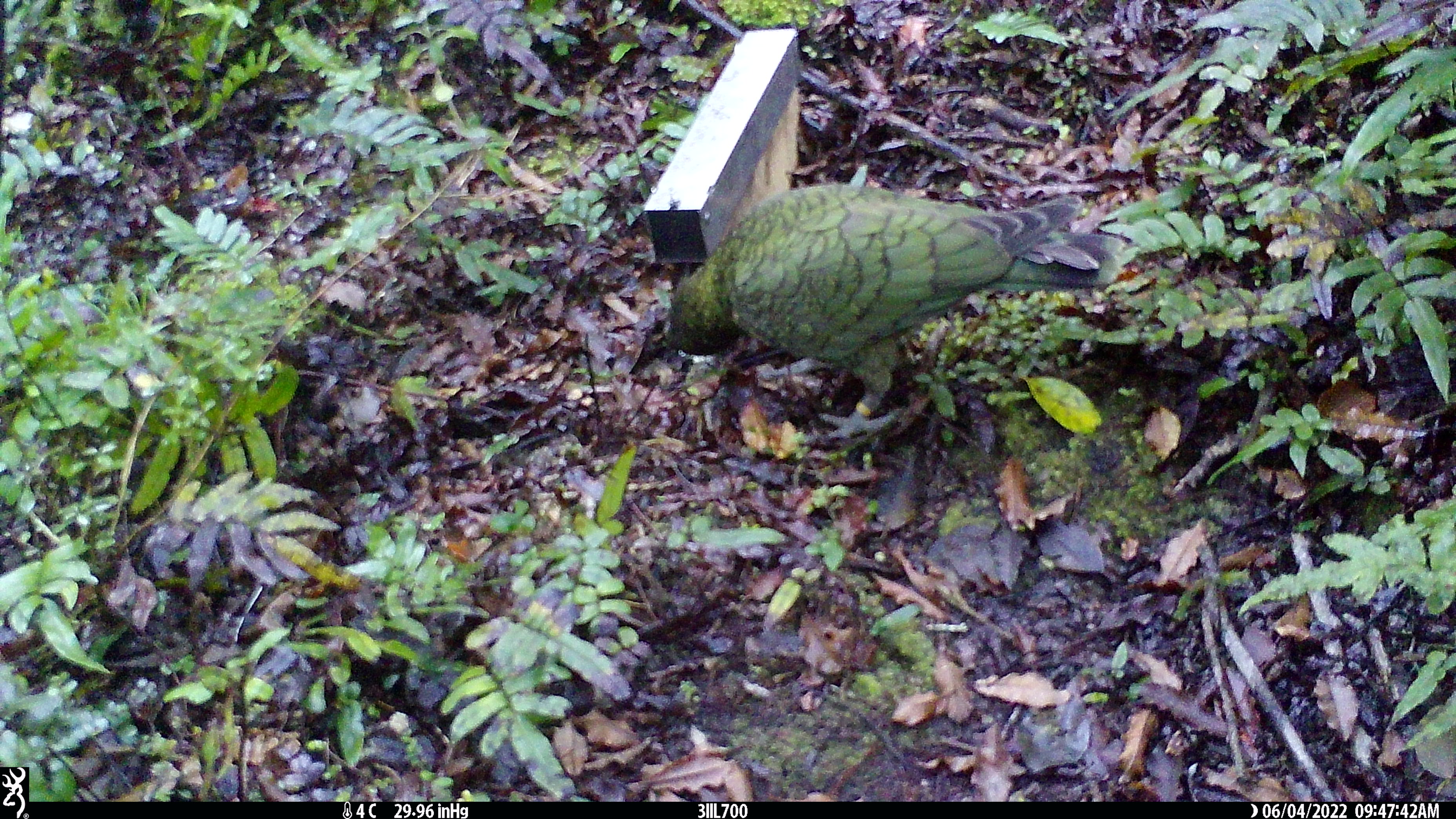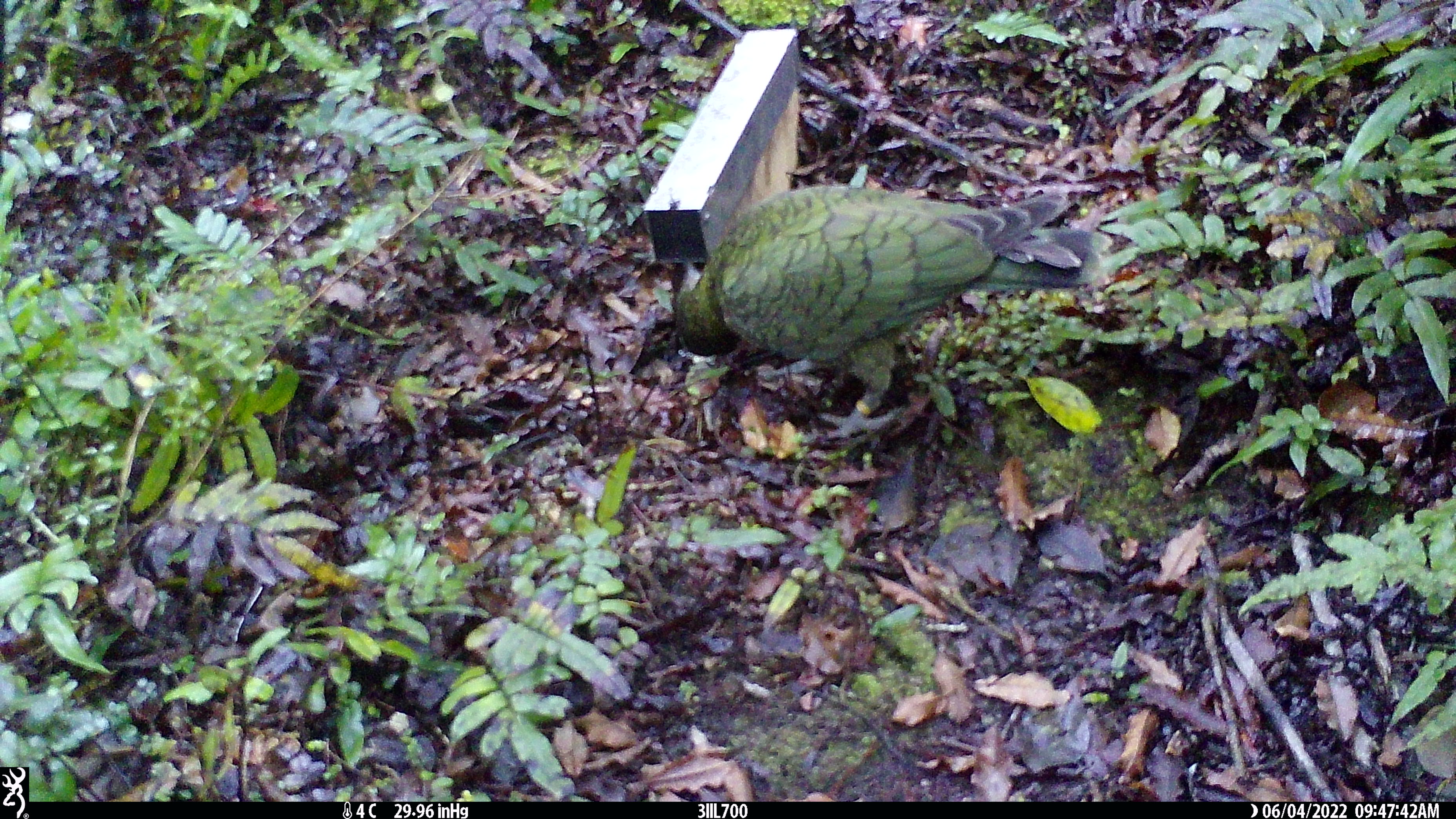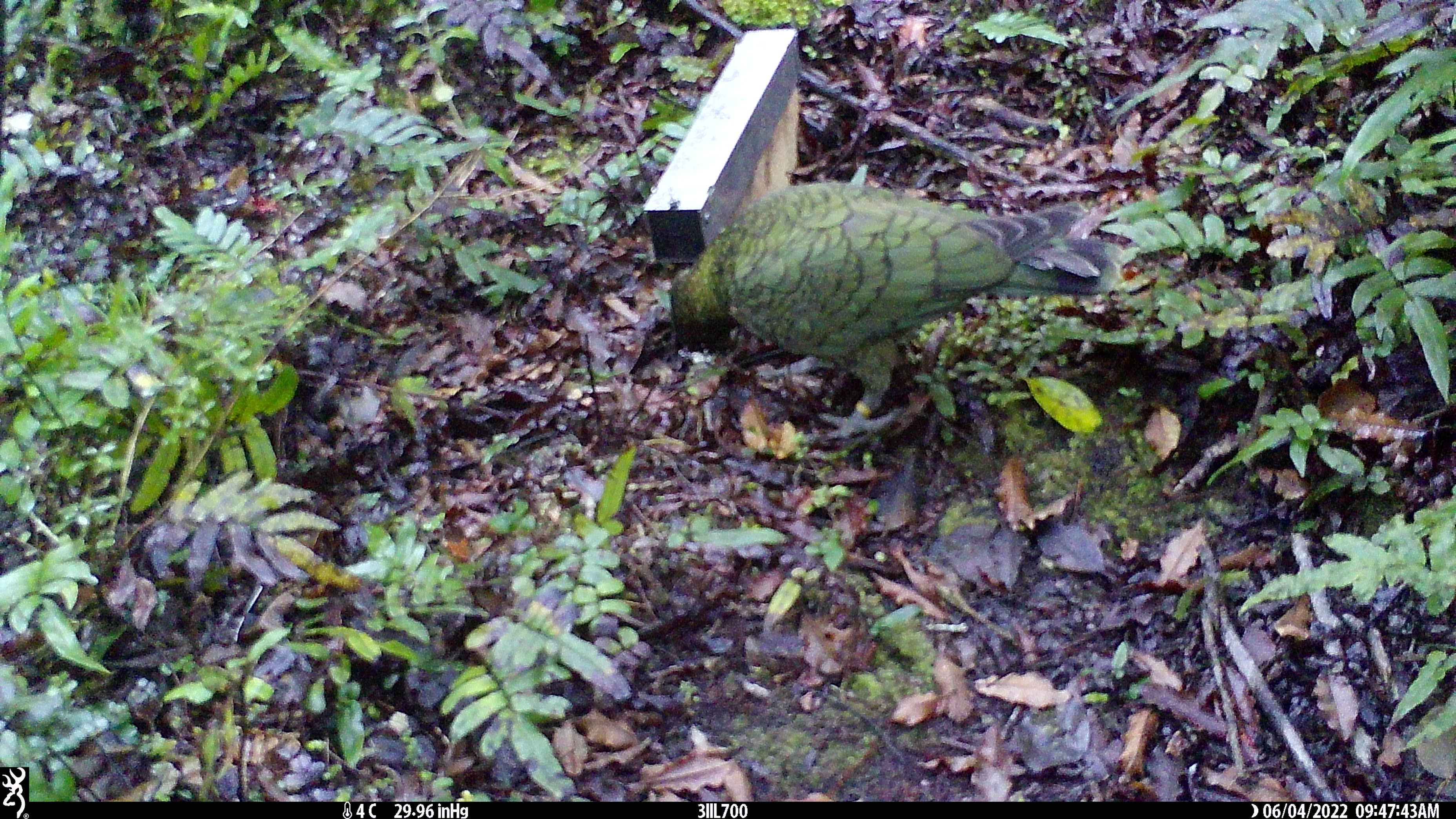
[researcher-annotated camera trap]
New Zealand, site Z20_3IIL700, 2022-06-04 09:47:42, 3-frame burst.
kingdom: Animalia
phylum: Chordata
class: Aves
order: Psittaciformes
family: Strigopidae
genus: Nestor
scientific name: Nestor notabilis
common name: kea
Kea (Nestor notabilis).